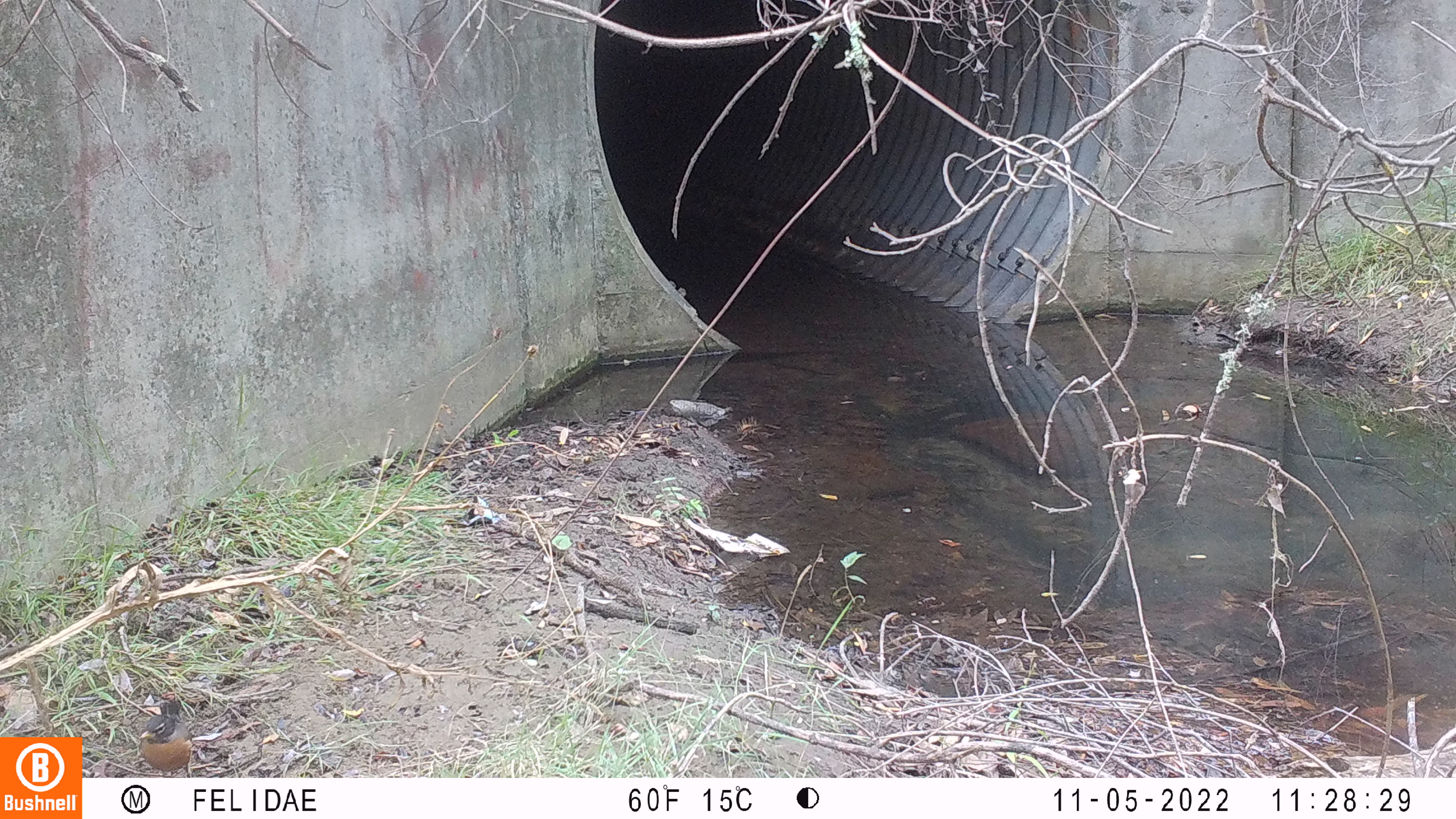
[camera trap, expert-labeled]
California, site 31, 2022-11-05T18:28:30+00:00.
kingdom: Animalia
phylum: Chordata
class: Aves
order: Passeriformes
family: Turdidae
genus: Turdus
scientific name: Turdus migratorius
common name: american robin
American robin (Turdus migratorius).